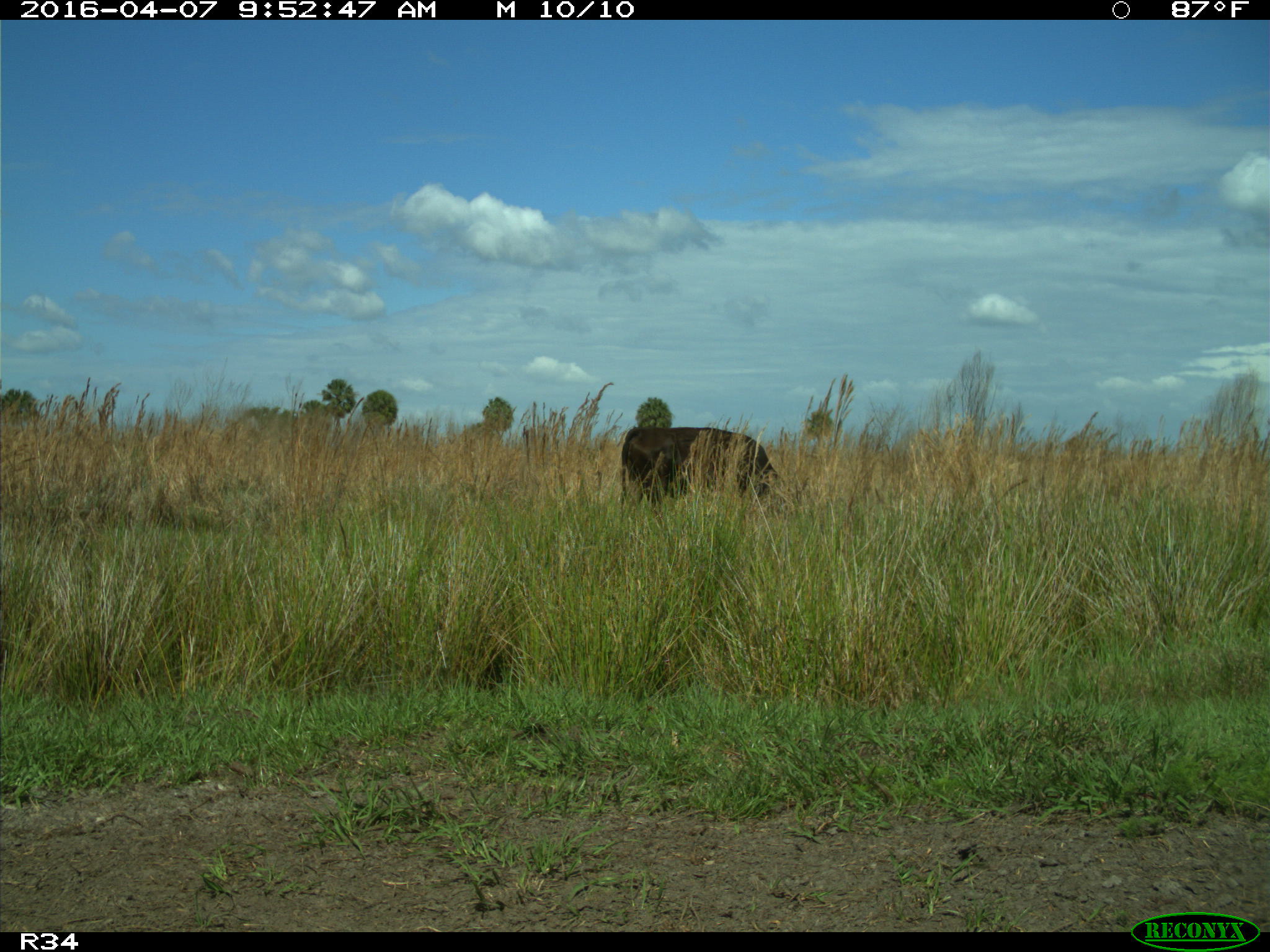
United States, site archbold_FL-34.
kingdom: Animalia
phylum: Chordata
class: Mammalia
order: Artiodactyla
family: Bovidae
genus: Bos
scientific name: Bos taurus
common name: domestic cow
Bos taurus (domestic cow).